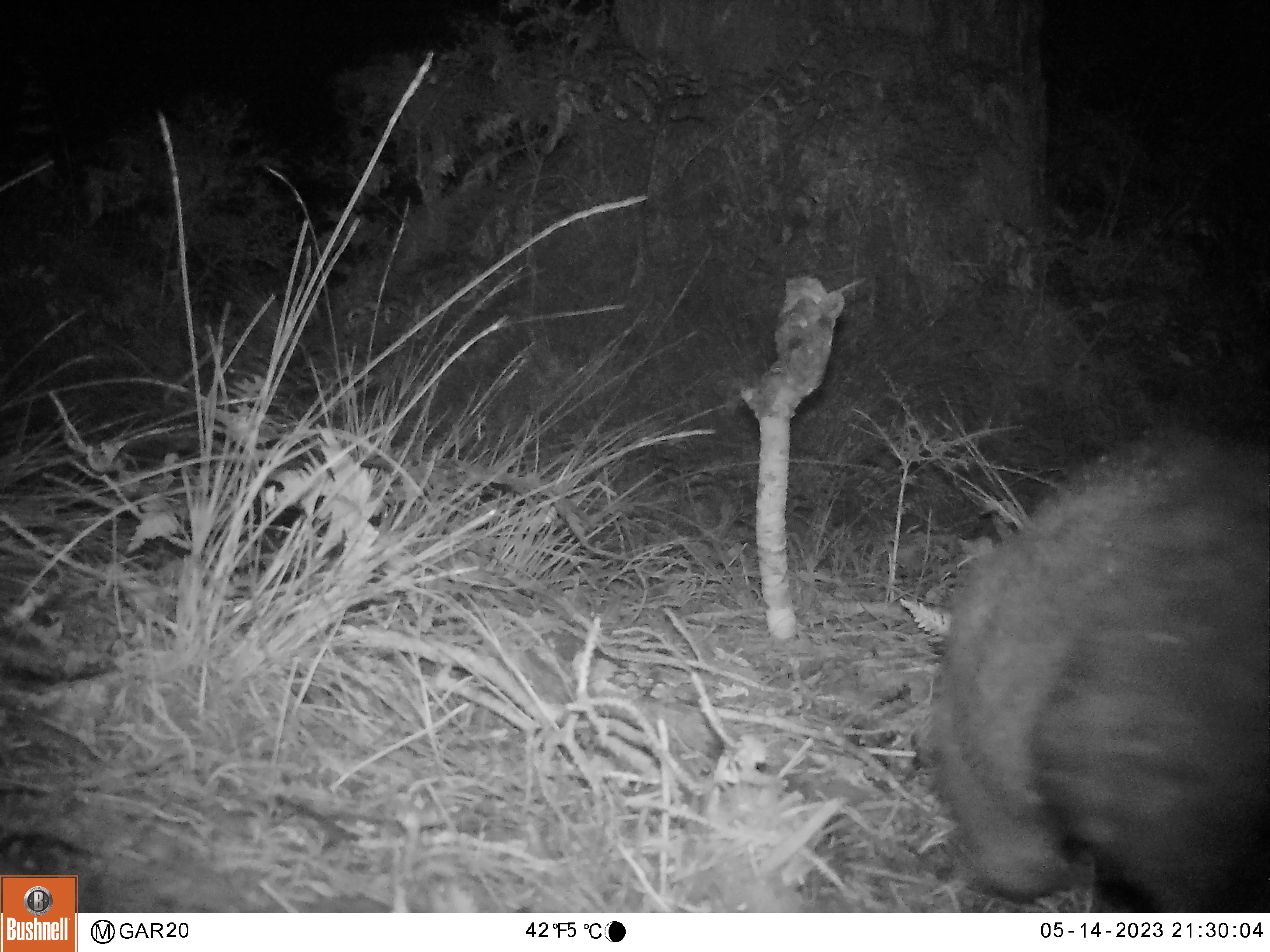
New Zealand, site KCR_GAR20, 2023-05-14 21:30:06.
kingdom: Animalia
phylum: Chordata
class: Mammalia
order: Diprotodontia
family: Phalangeridae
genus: Trichosurus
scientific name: Trichosurus vulpecula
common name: common brushtail possum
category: possum